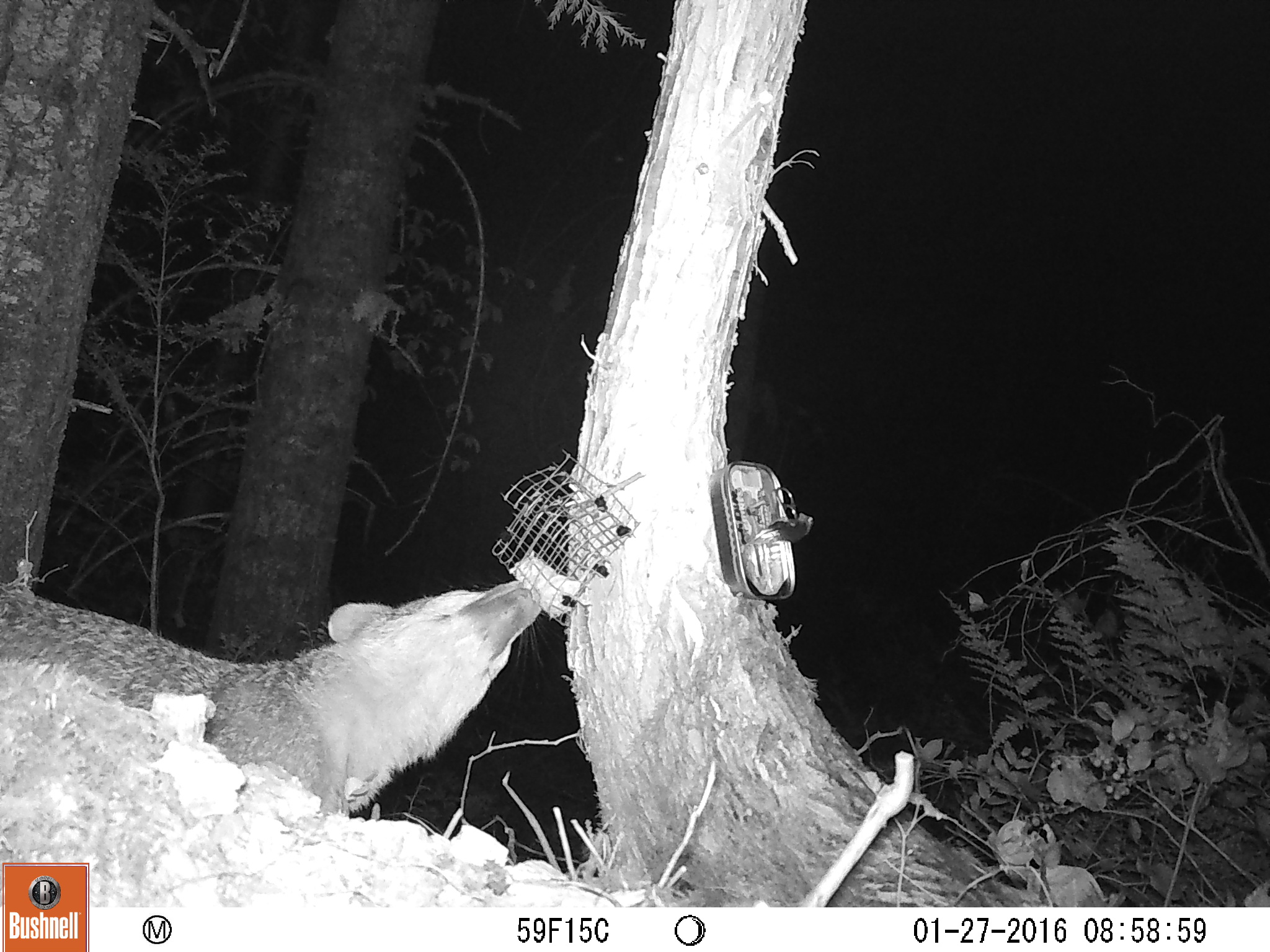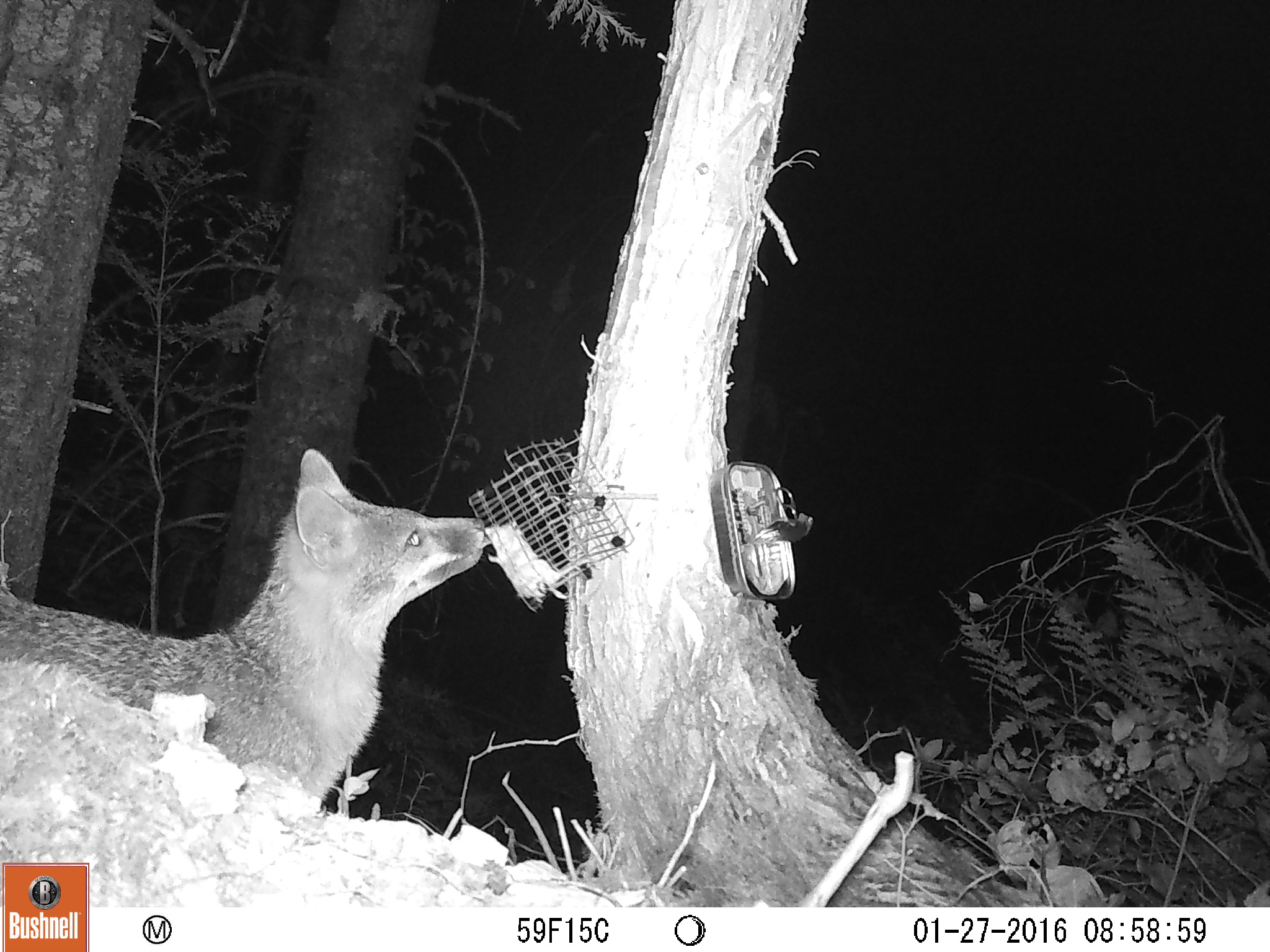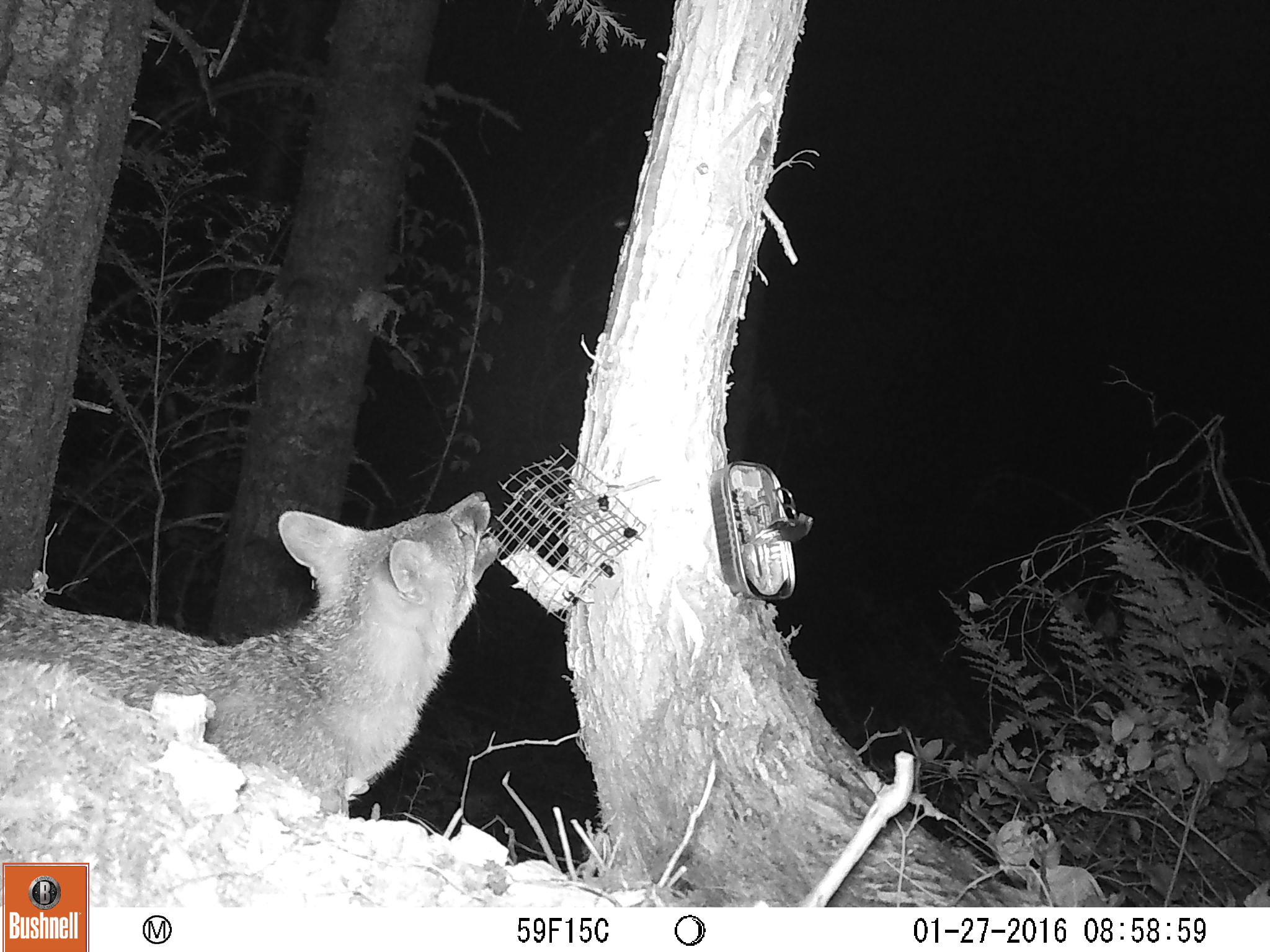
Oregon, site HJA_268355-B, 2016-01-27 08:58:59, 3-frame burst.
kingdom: Animalia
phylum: Chordata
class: Mammalia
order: Carnivora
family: Canidae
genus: Urocyon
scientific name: Urocyon cinereoargenteus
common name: gray fox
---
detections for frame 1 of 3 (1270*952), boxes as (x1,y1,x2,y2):
gray fox: (0,543,569,841)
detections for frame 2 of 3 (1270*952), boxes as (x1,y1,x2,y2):
gray fox: (1,434,506,821)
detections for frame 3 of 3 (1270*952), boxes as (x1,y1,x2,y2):
gray fox: (3,459,521,830)